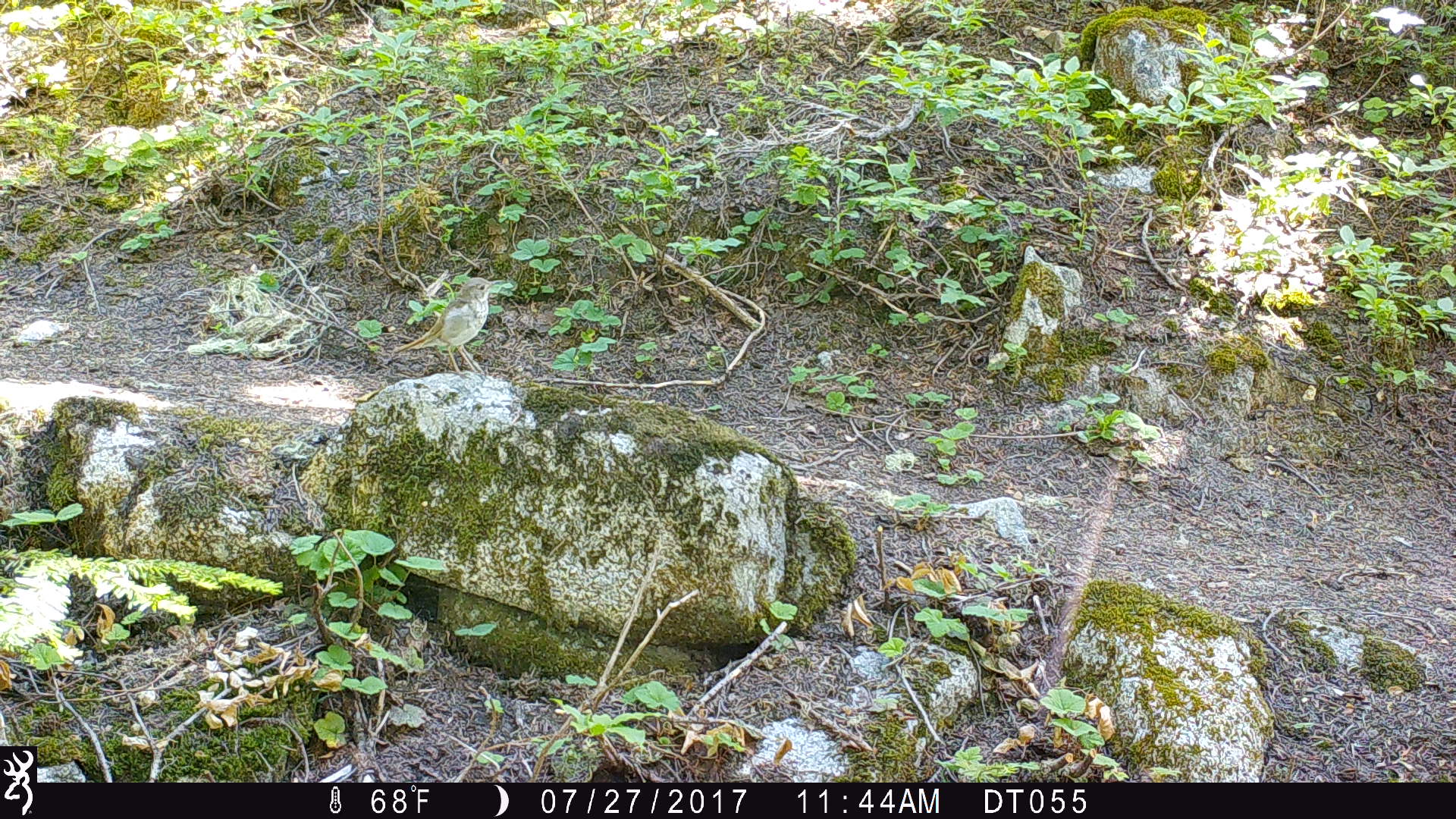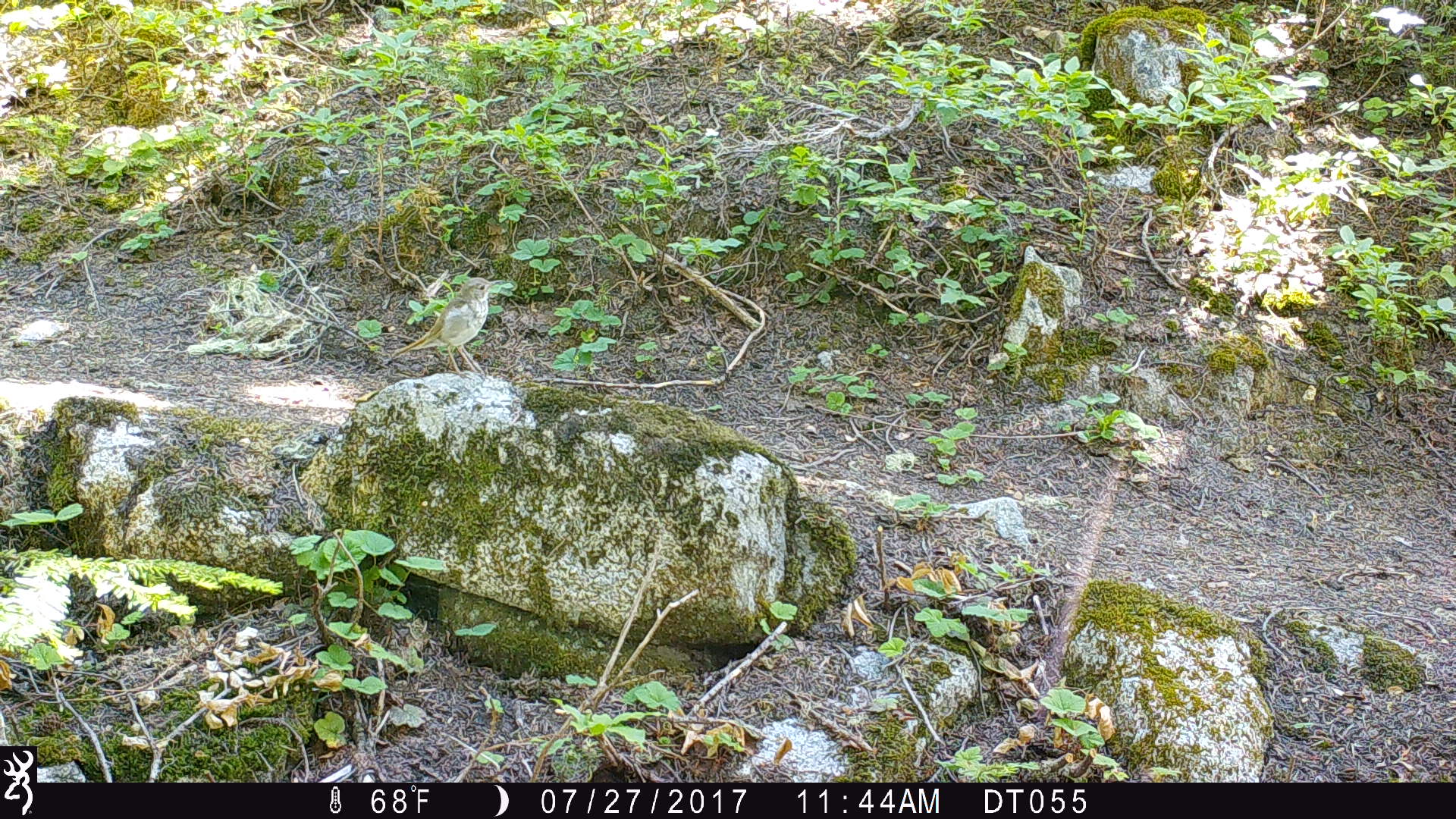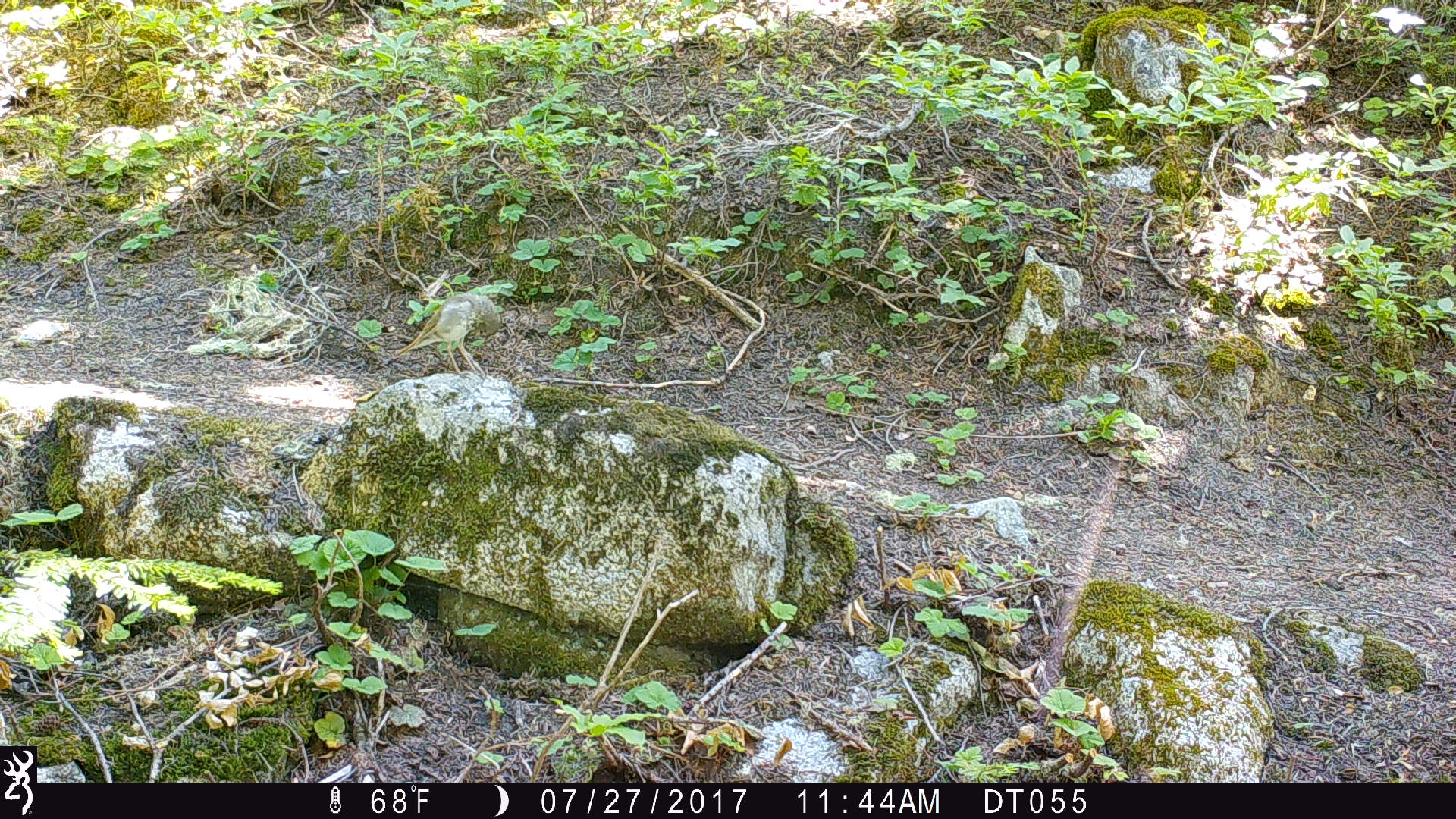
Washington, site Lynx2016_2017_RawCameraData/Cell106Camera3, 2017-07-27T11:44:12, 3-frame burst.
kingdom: Animalia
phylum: Chordata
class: Aves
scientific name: Aves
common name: birds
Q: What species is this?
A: Aves (birds).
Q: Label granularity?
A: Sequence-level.